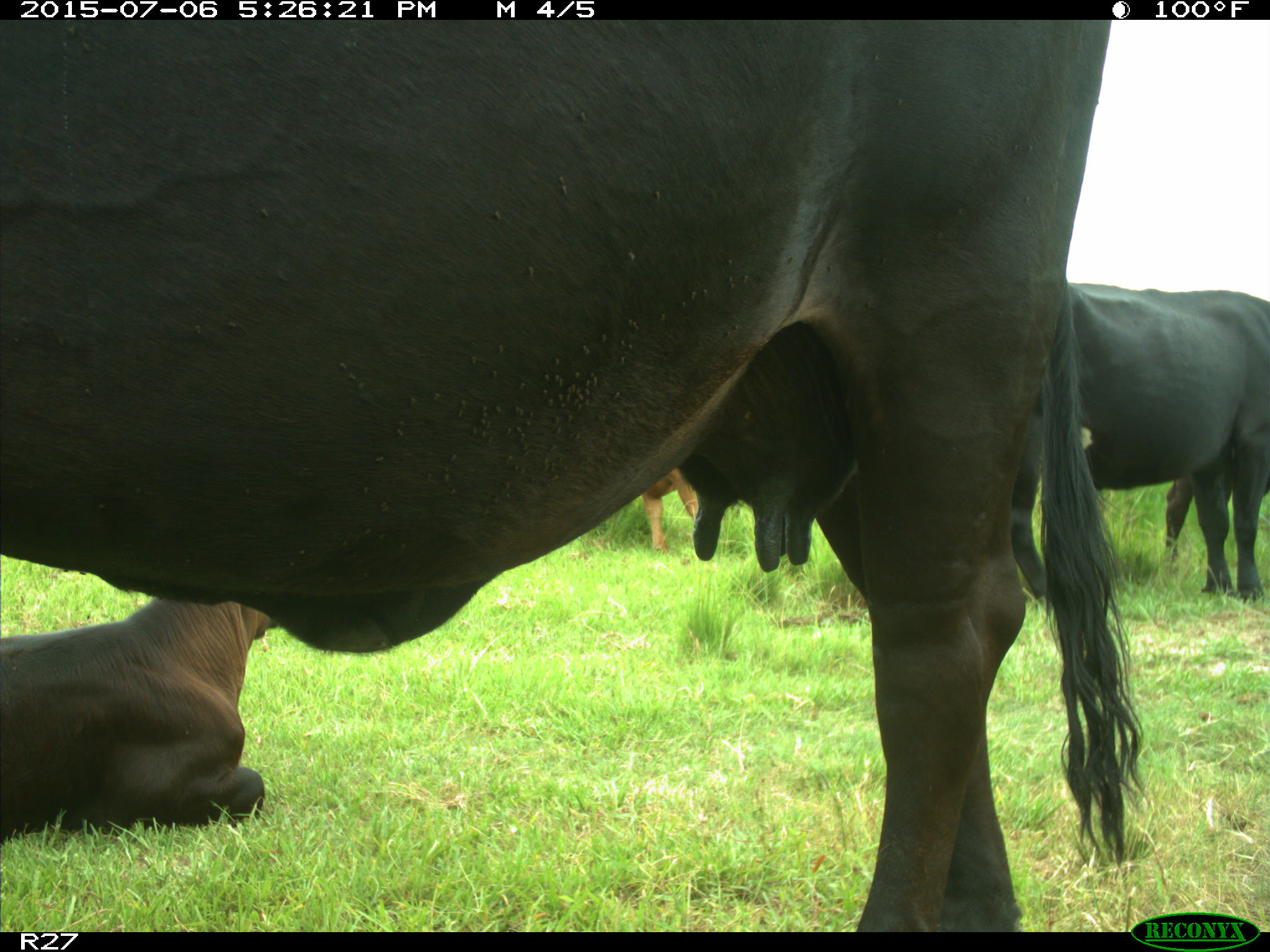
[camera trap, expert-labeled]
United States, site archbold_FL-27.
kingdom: Animalia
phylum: Chordata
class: Mammalia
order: Artiodactyla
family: Bovidae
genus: Bos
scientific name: Bos taurus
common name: domestic cow